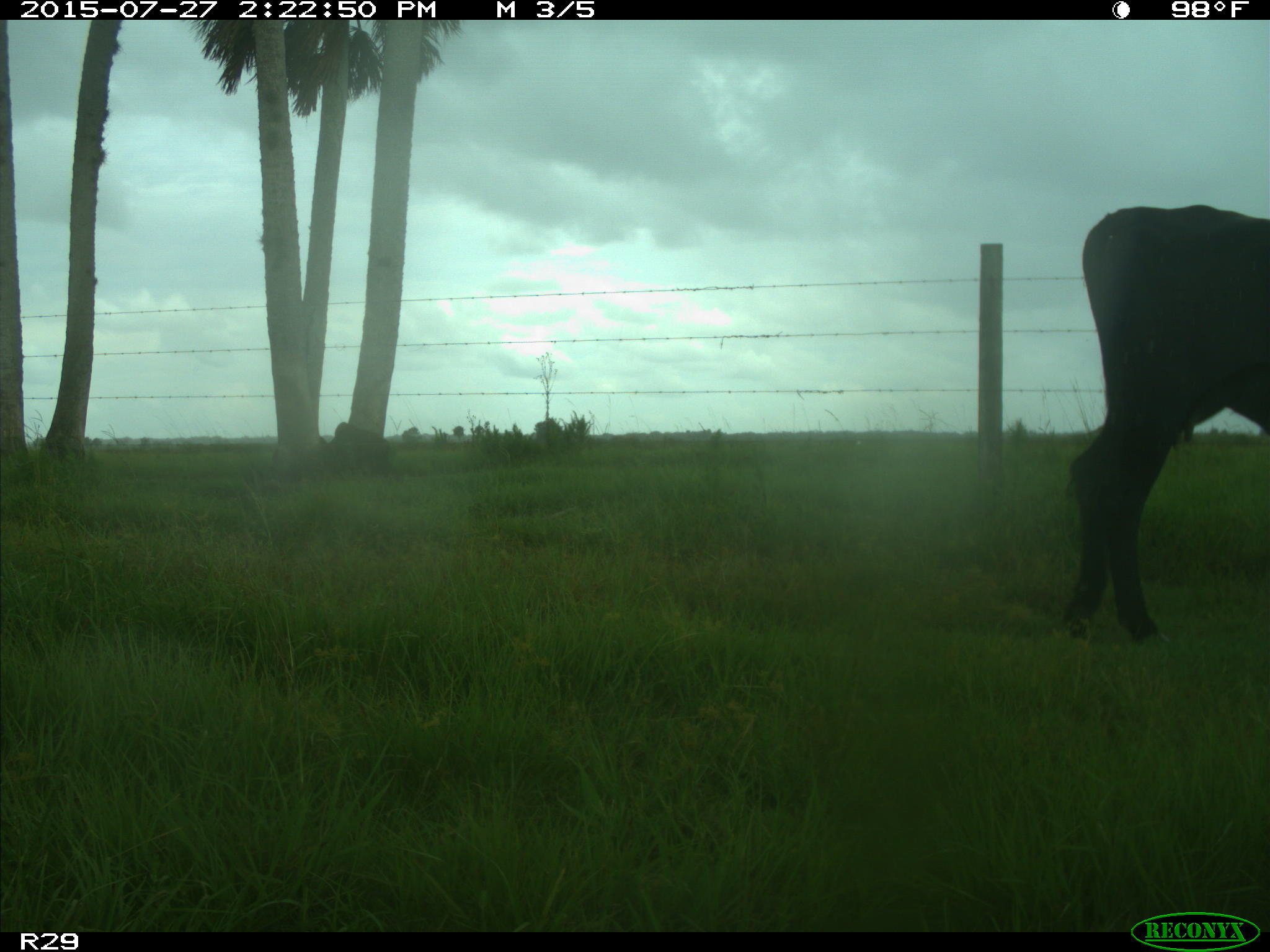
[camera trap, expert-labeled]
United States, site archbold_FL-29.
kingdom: Animalia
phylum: Chordata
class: Mammalia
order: Artiodactyla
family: Bovidae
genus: Bos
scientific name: Bos taurus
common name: domestic cow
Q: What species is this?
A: Bos taurus (domestic cow).